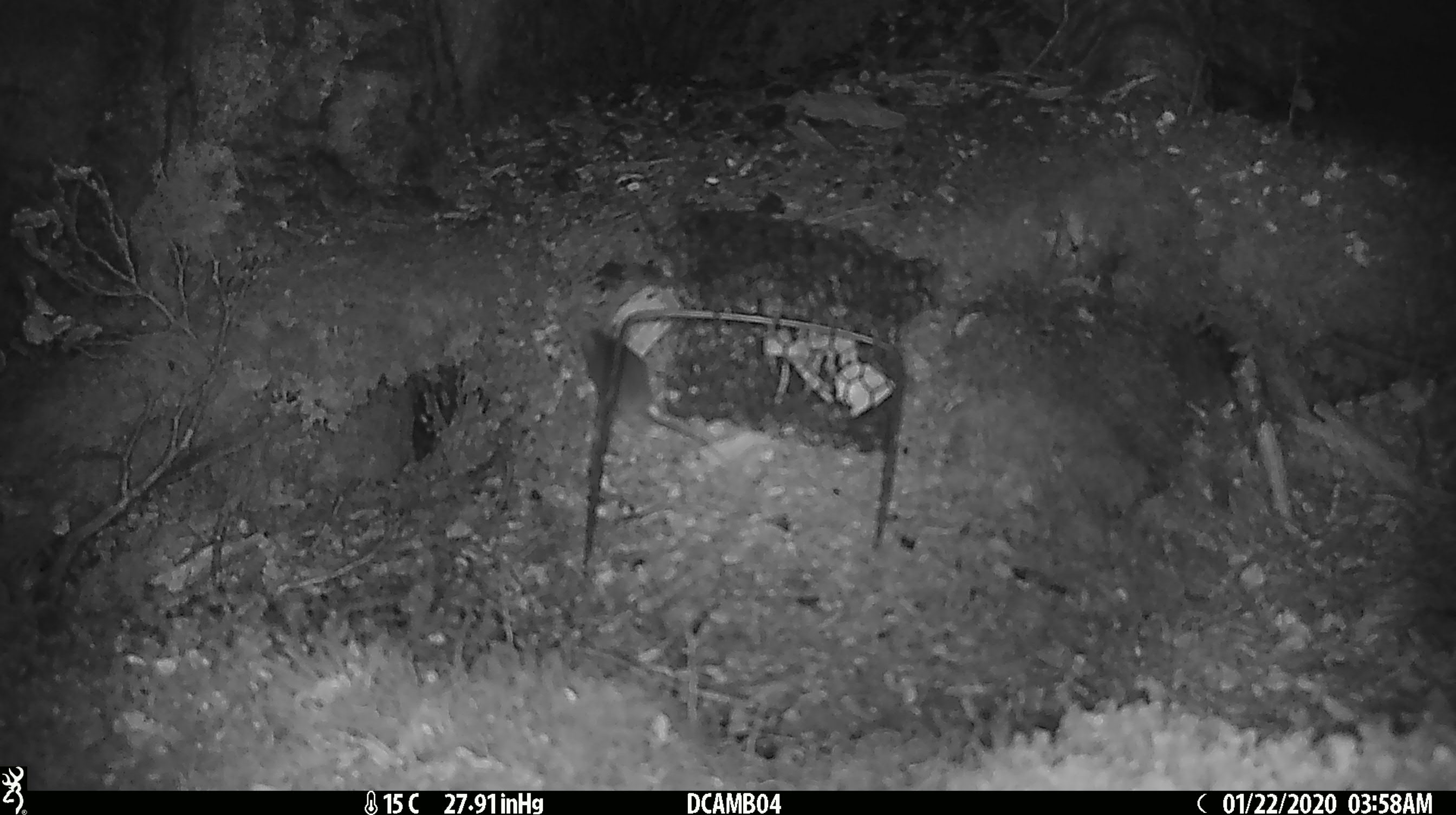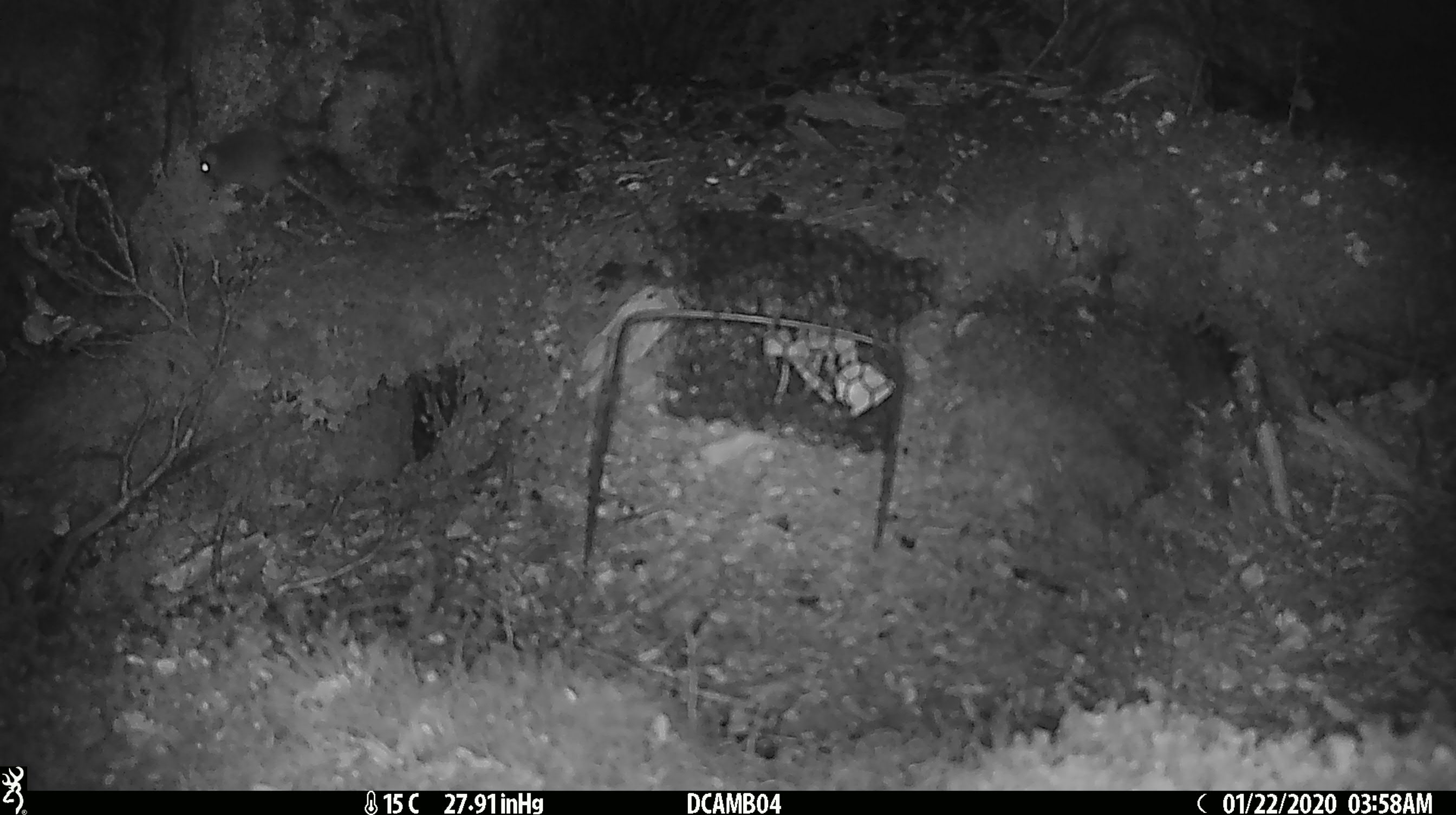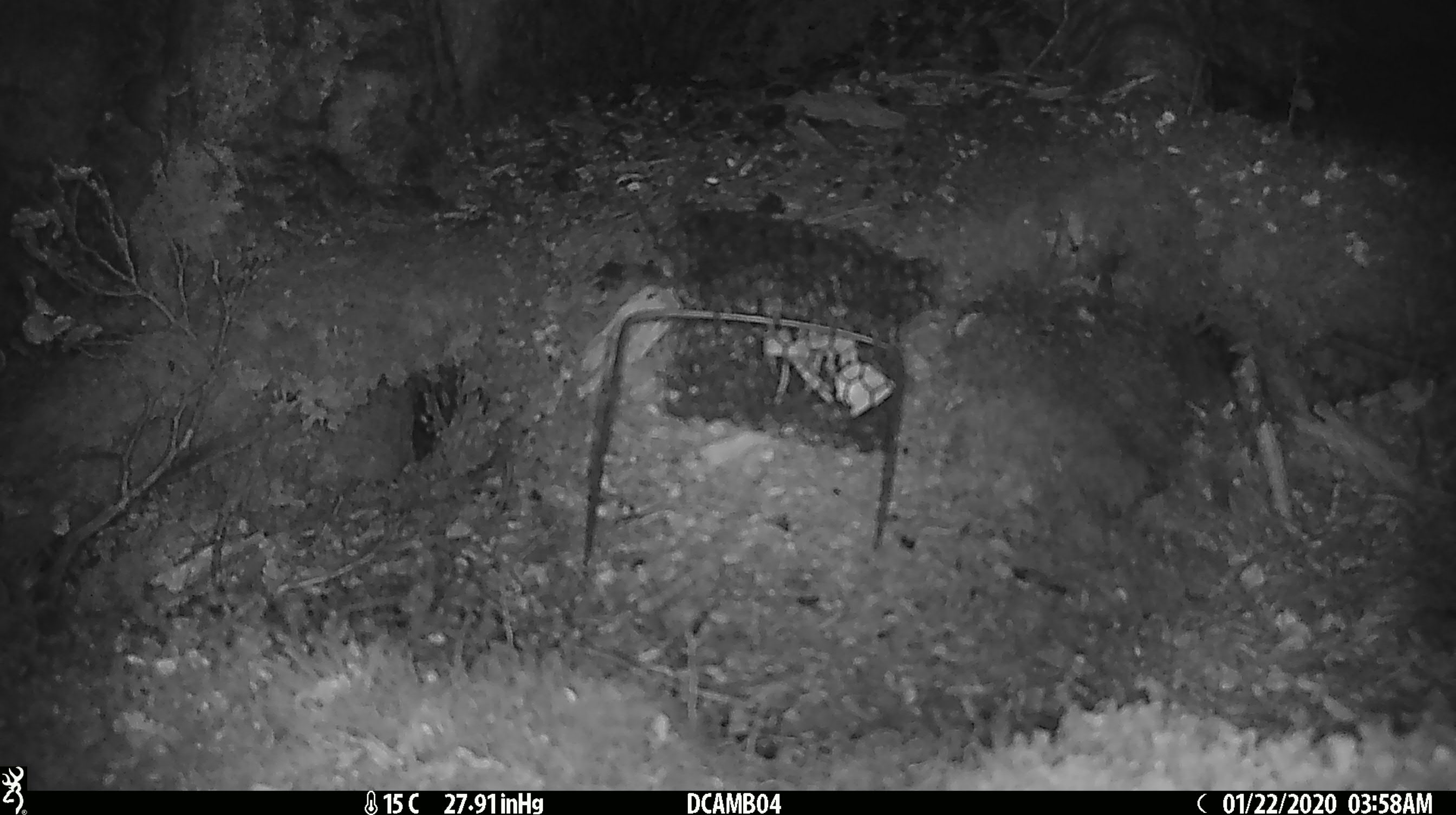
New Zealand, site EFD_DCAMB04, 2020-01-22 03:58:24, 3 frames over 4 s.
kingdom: Animalia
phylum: Chordata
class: Mammalia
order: Rodentia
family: Muridae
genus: Mus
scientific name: Mus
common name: mouse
Mouse (Mus).